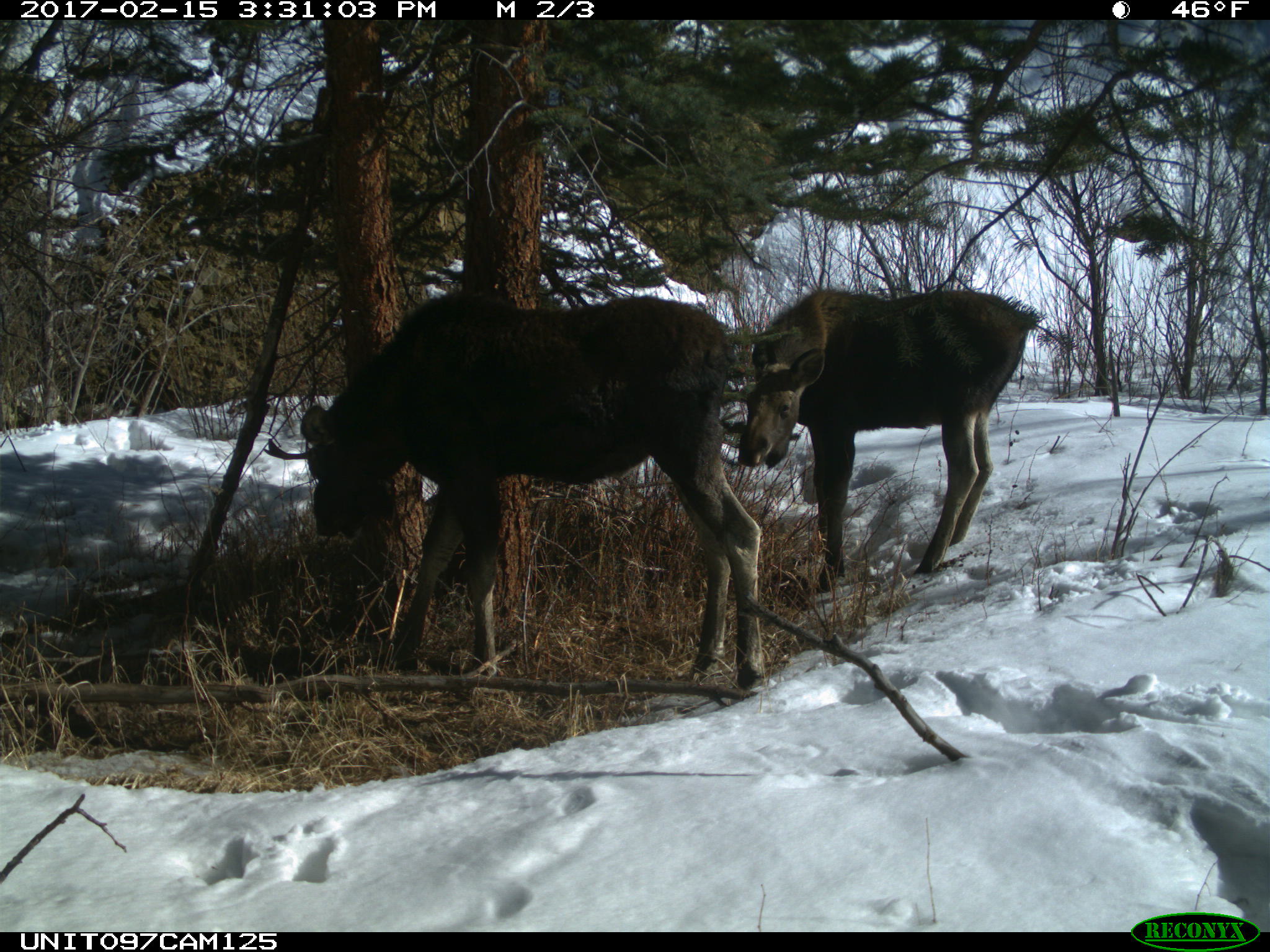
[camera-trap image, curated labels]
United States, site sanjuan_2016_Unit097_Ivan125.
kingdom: Animalia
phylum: Chordata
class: Mammalia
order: Artiodactyla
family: Cervidae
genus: Alces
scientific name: Alces alces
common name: moose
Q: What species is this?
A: Alces alces (moose).